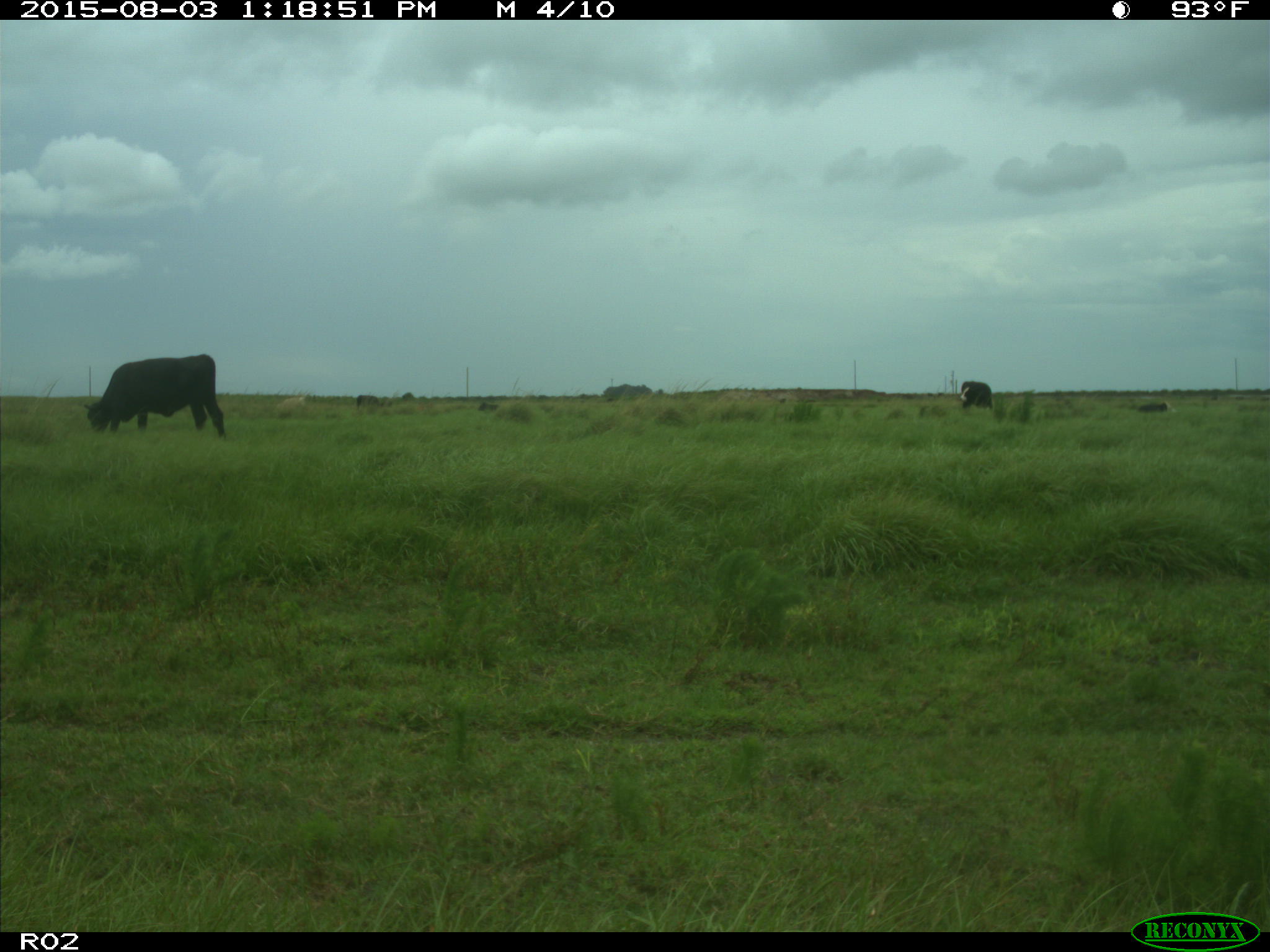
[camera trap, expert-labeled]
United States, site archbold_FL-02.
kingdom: Animalia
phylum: Chordata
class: Mammalia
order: Artiodactyla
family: Bovidae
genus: Bos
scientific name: Bos taurus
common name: domestic cow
Bos taurus (domestic cow).